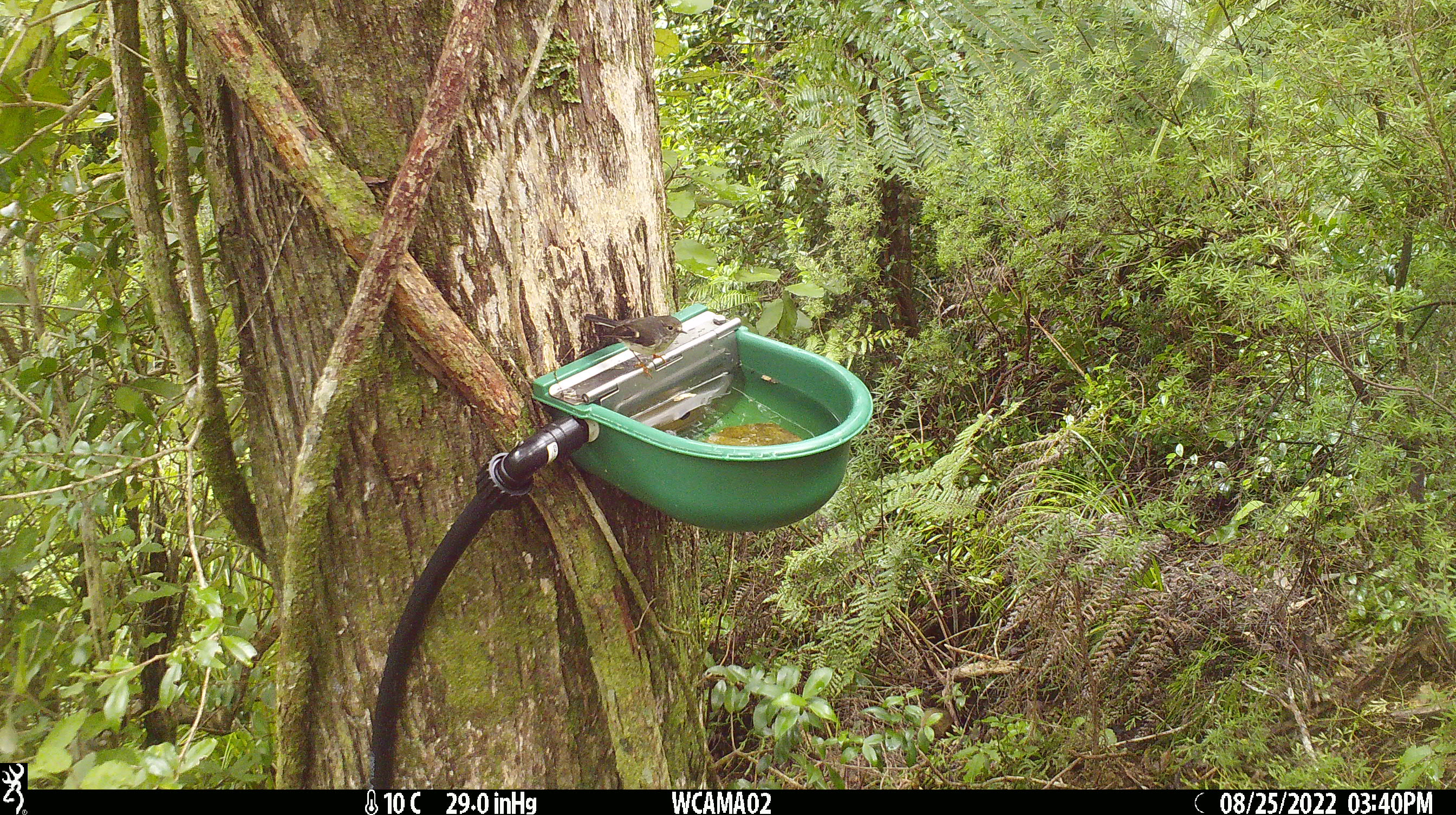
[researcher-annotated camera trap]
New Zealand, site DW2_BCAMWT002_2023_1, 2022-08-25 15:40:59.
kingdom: Animalia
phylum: Chordata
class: Aves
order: Passeriformes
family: Petroicidae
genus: Petroica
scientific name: Petroica macrocephala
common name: tomtit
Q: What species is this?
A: Tomtit (Petroica macrocephala).